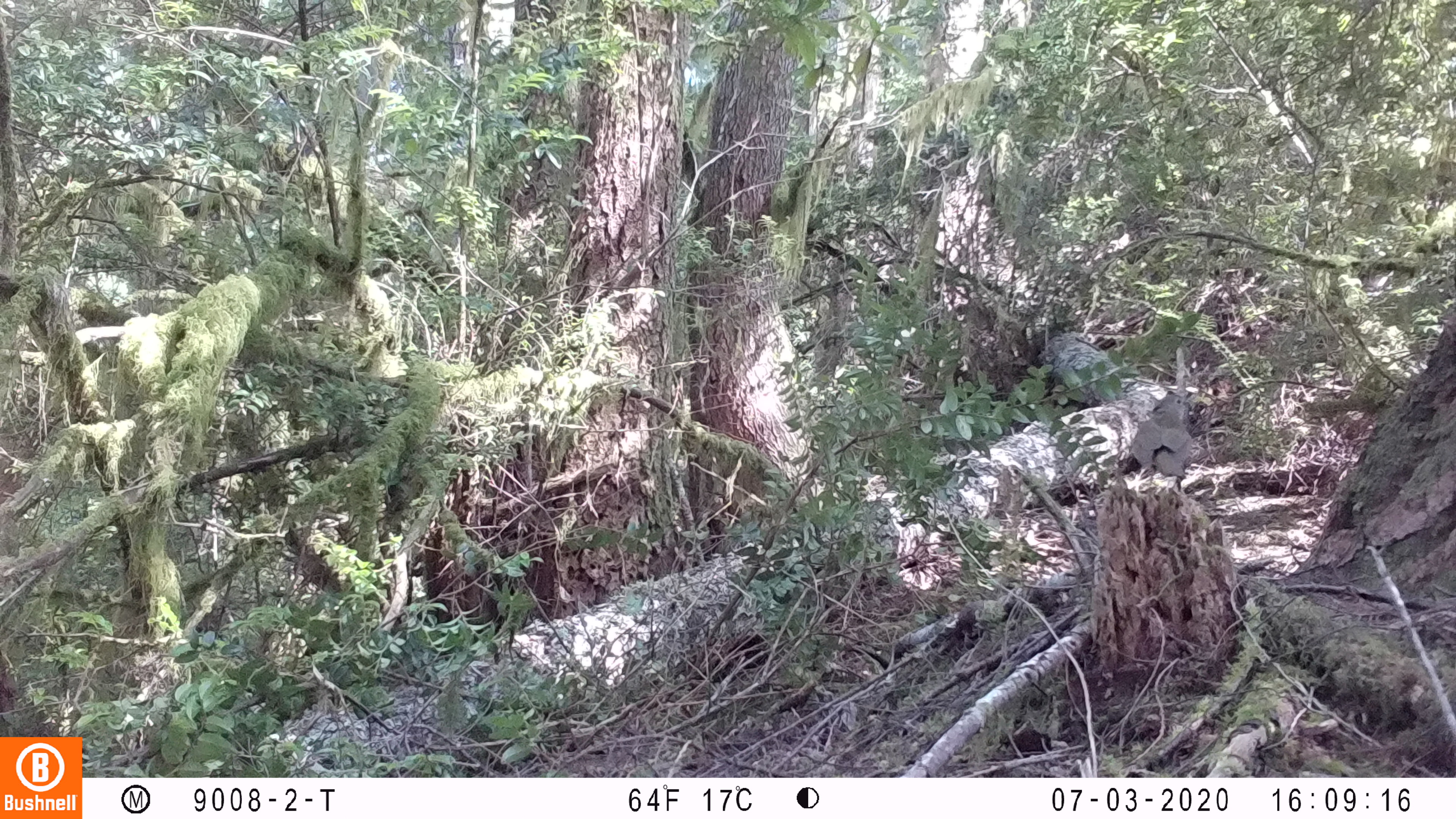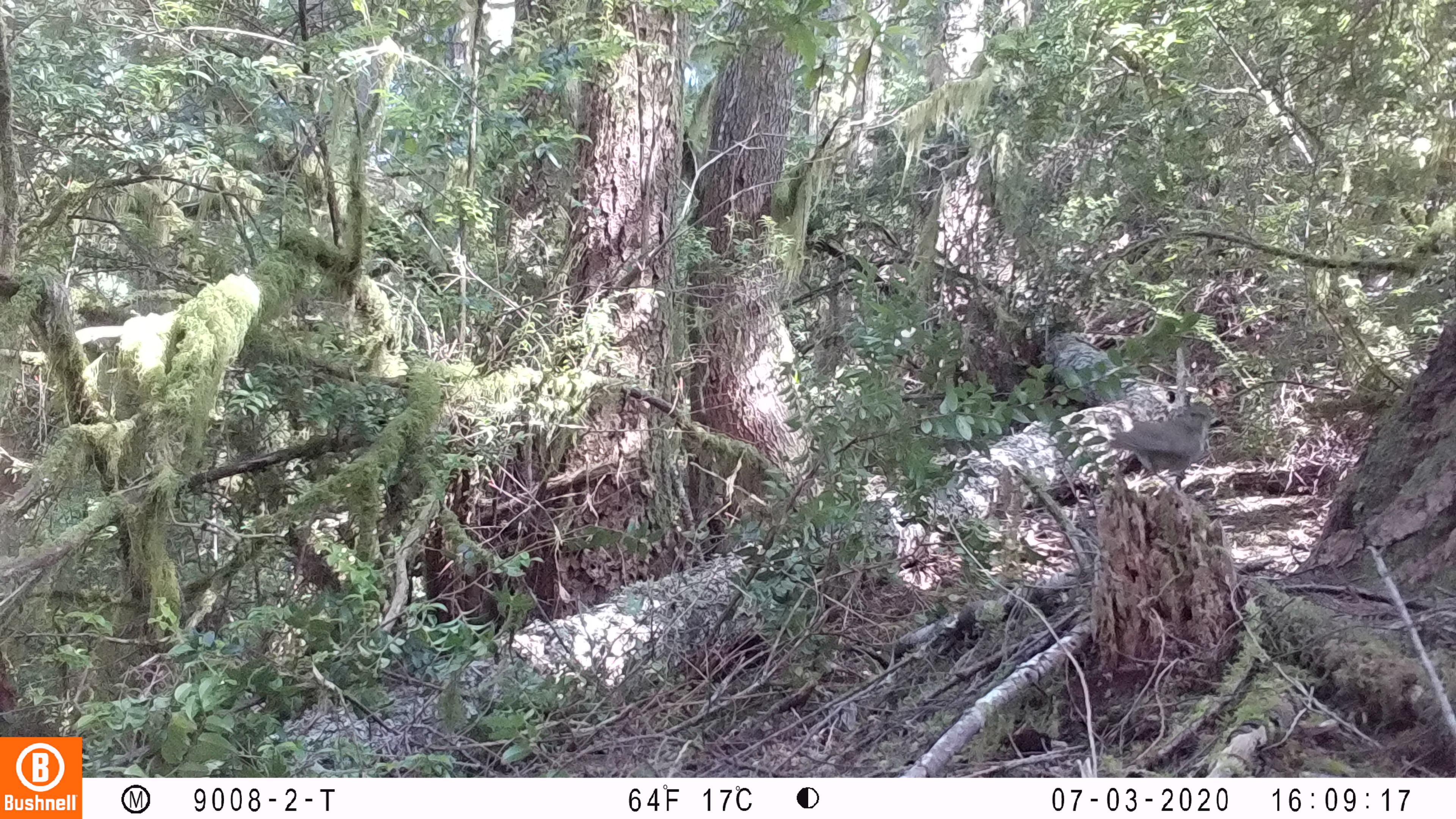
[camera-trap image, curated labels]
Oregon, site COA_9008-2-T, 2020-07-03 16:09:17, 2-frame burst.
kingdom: Animalia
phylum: Chordata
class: Aves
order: Passeriformes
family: Turdidae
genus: Catharus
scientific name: Catharus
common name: brown thrushes and nightingale-thrushes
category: catharus species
Catharus species (brown thrushes and nightingale-thrushes) (Catharus).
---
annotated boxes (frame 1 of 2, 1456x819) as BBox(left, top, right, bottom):
catharus species: BBox(1123, 384, 1202, 510)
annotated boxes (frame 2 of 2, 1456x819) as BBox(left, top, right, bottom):
catharus species: BBox(1097, 394, 1230, 504)